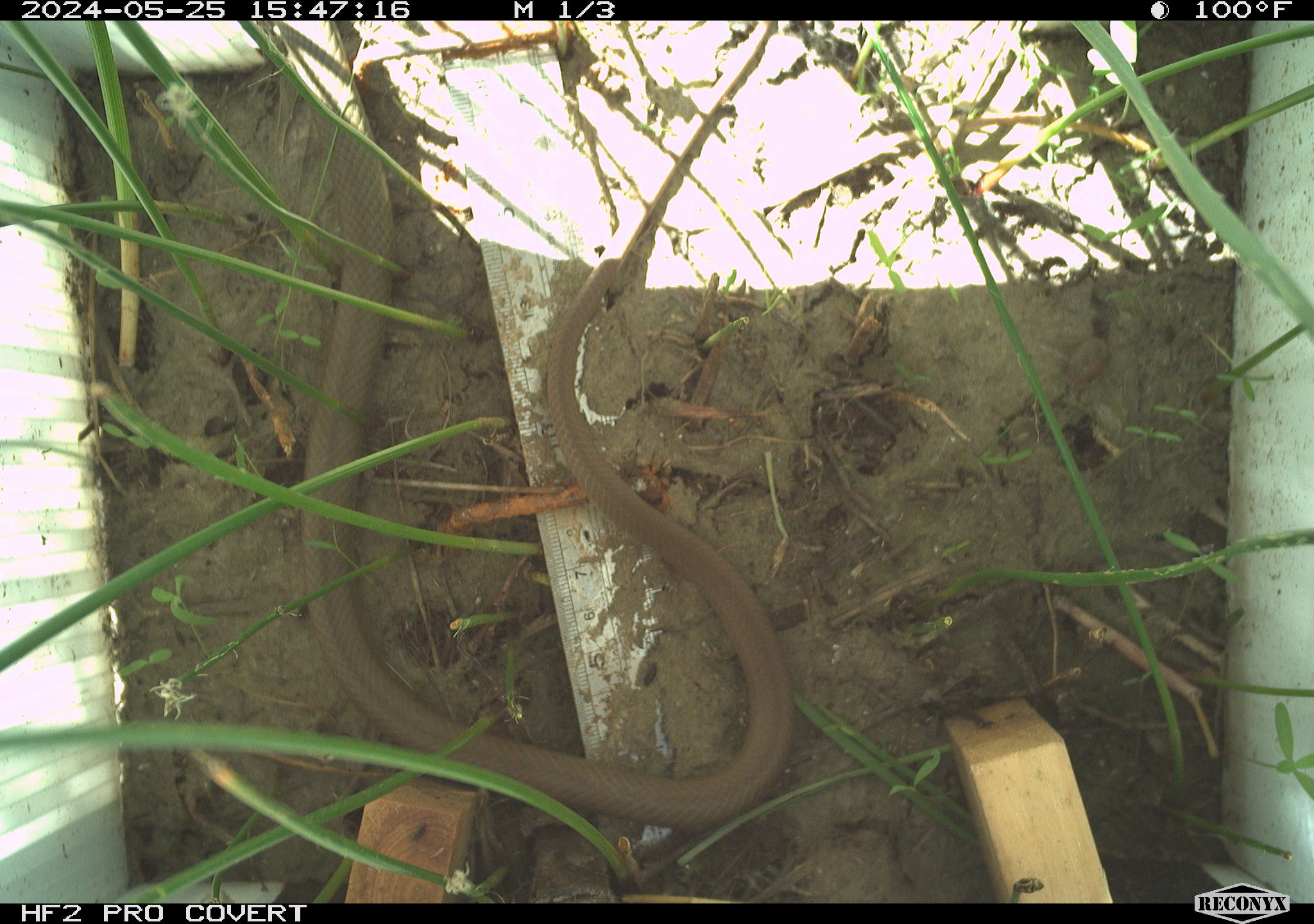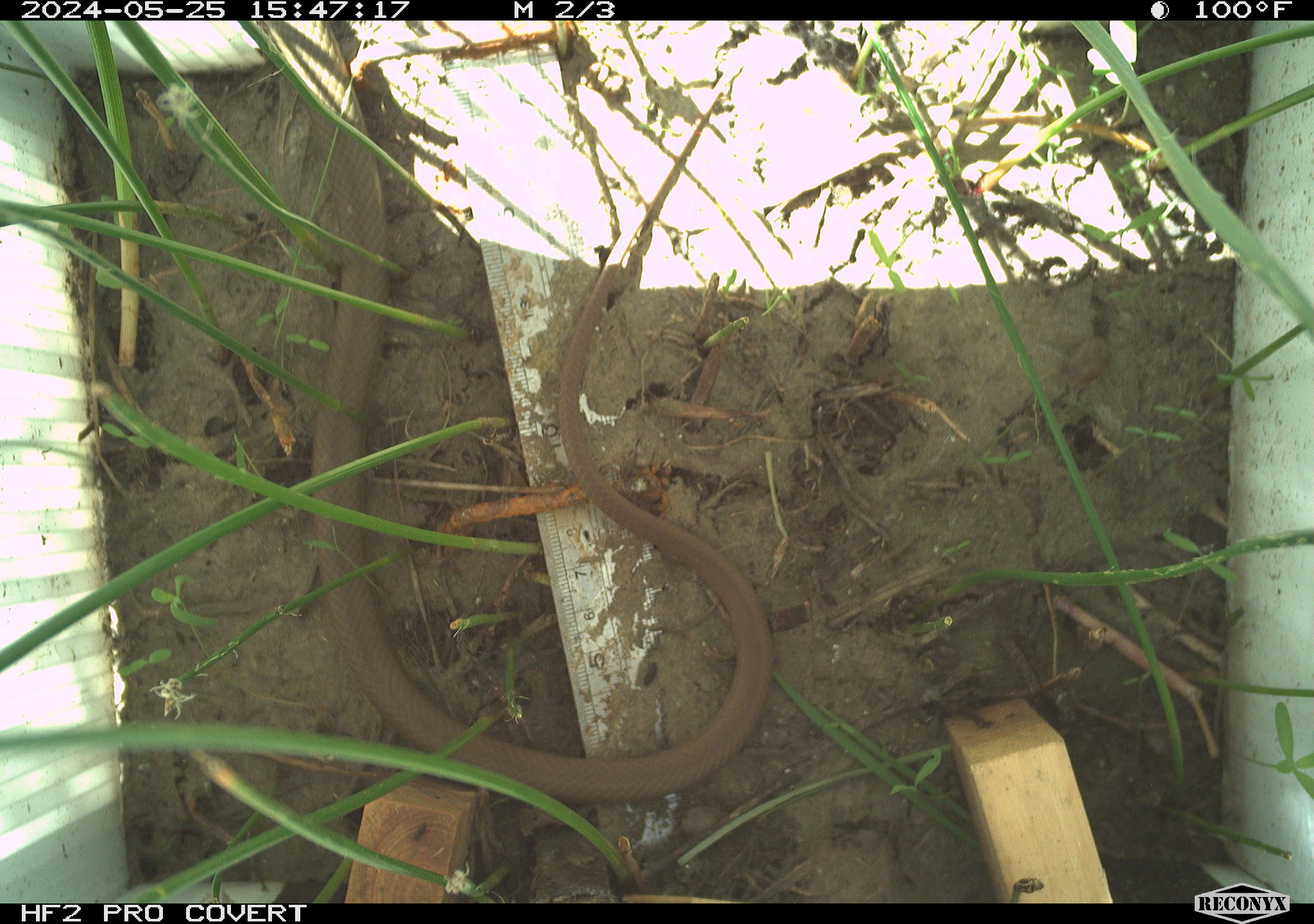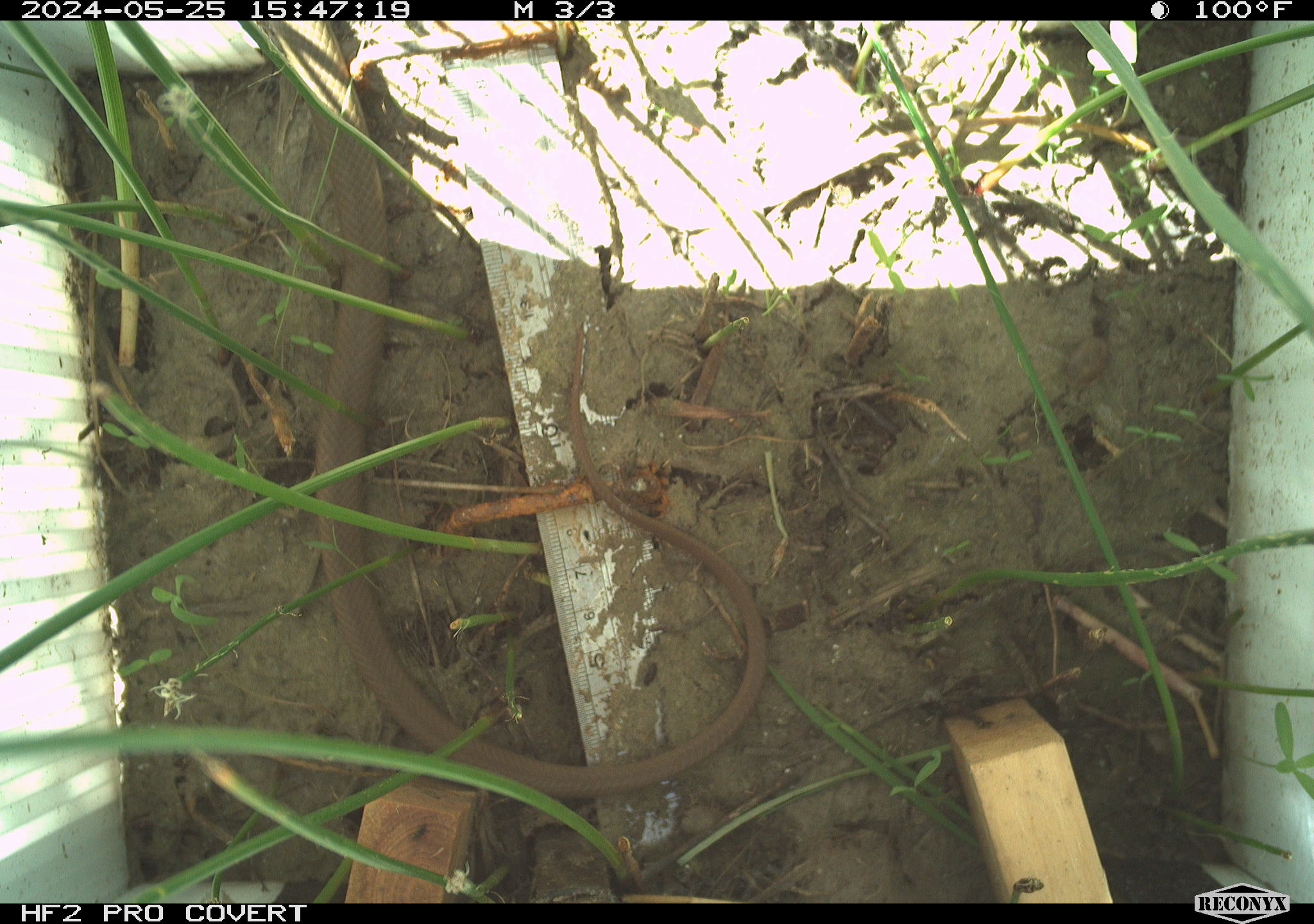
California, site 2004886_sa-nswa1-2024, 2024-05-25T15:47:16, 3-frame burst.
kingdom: Animalia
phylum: Chordata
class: Reptilia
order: Squamata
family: Colubridae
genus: Coluber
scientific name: Coluber constrictor mormon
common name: western yellow-bellied racer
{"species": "western yellow-bellied racer (Coluber constrictor mormon)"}